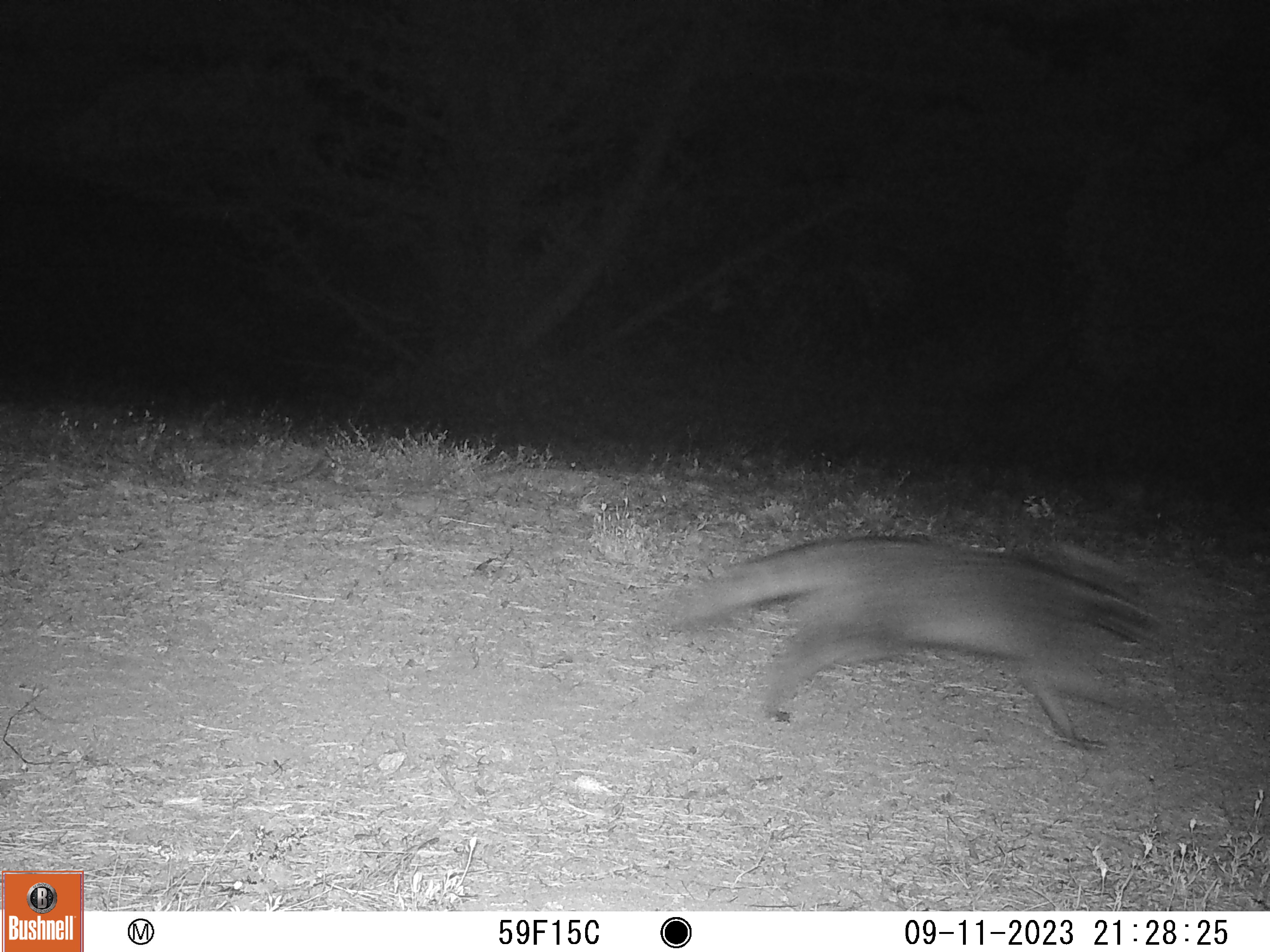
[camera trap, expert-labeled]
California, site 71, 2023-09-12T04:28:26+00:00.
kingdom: Animalia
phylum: Chordata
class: Mammalia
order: Carnivora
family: Procyonidae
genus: Procyon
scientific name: Procyon lotor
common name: raccoon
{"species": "raccoon (Procyon lotor)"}